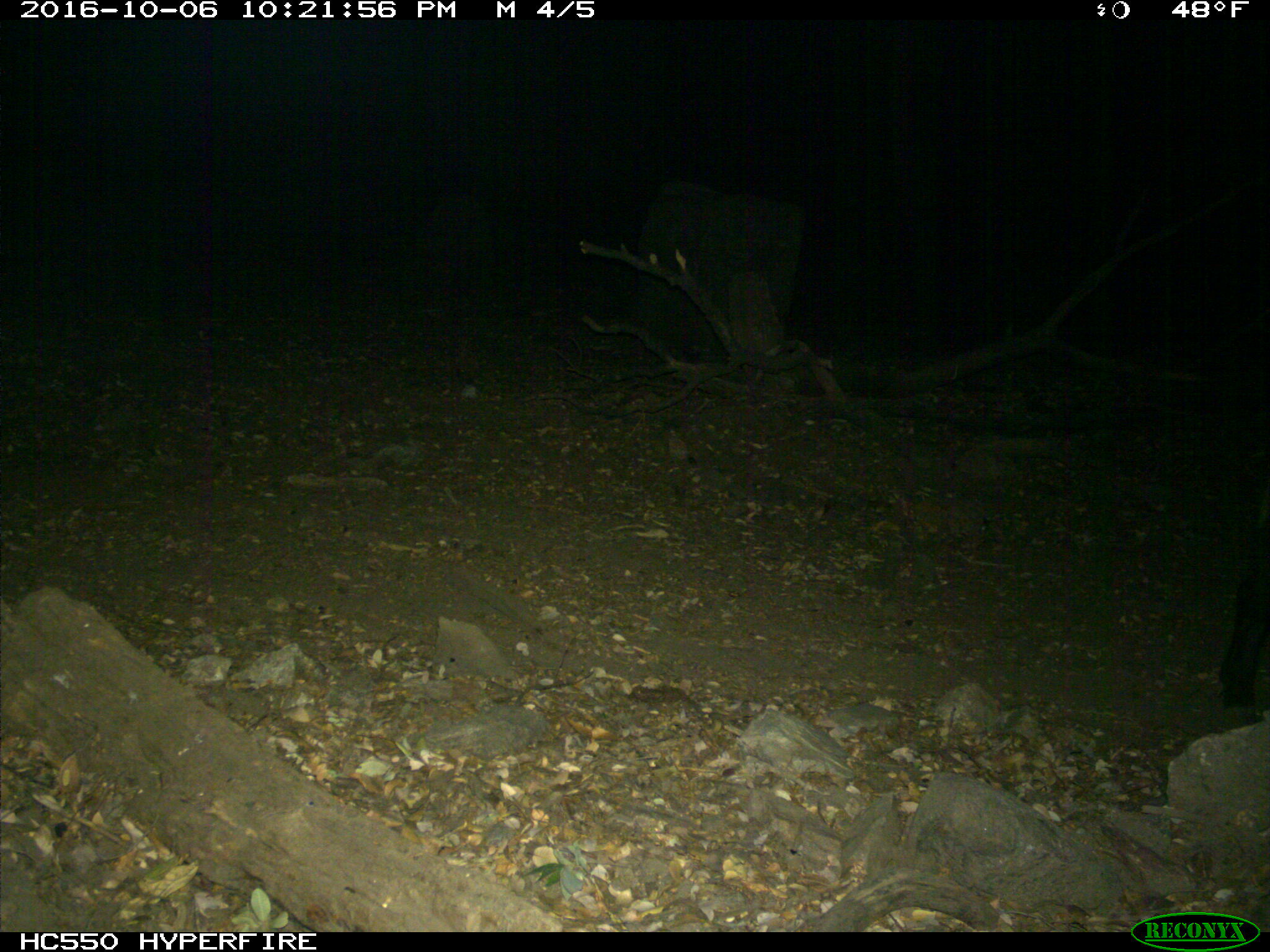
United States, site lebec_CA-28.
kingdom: Animalia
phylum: Chordata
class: Mammalia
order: Artiodactyla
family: Suidae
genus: Sus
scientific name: Sus scrofa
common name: wild boar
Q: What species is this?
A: Sus scrofa (wild boar).